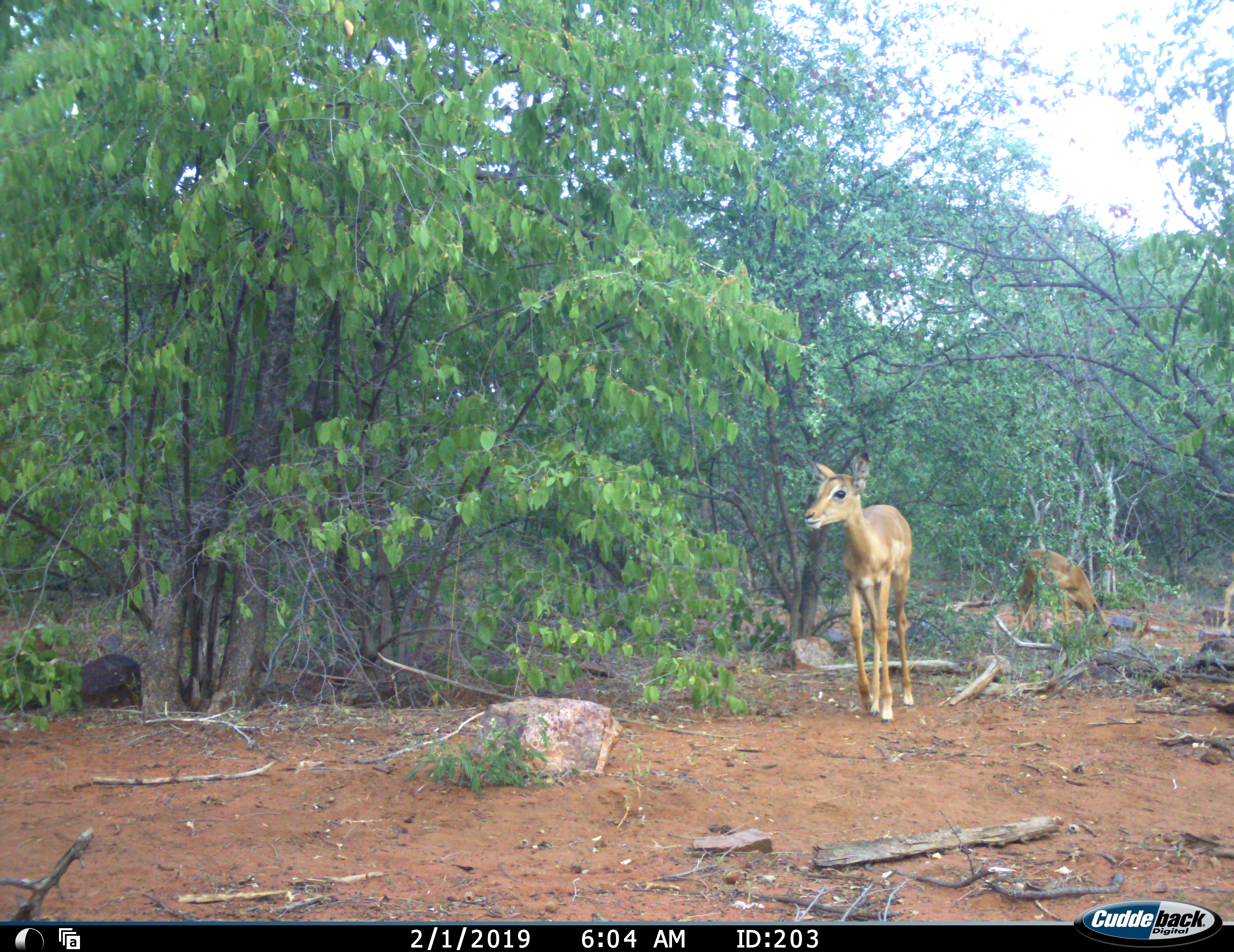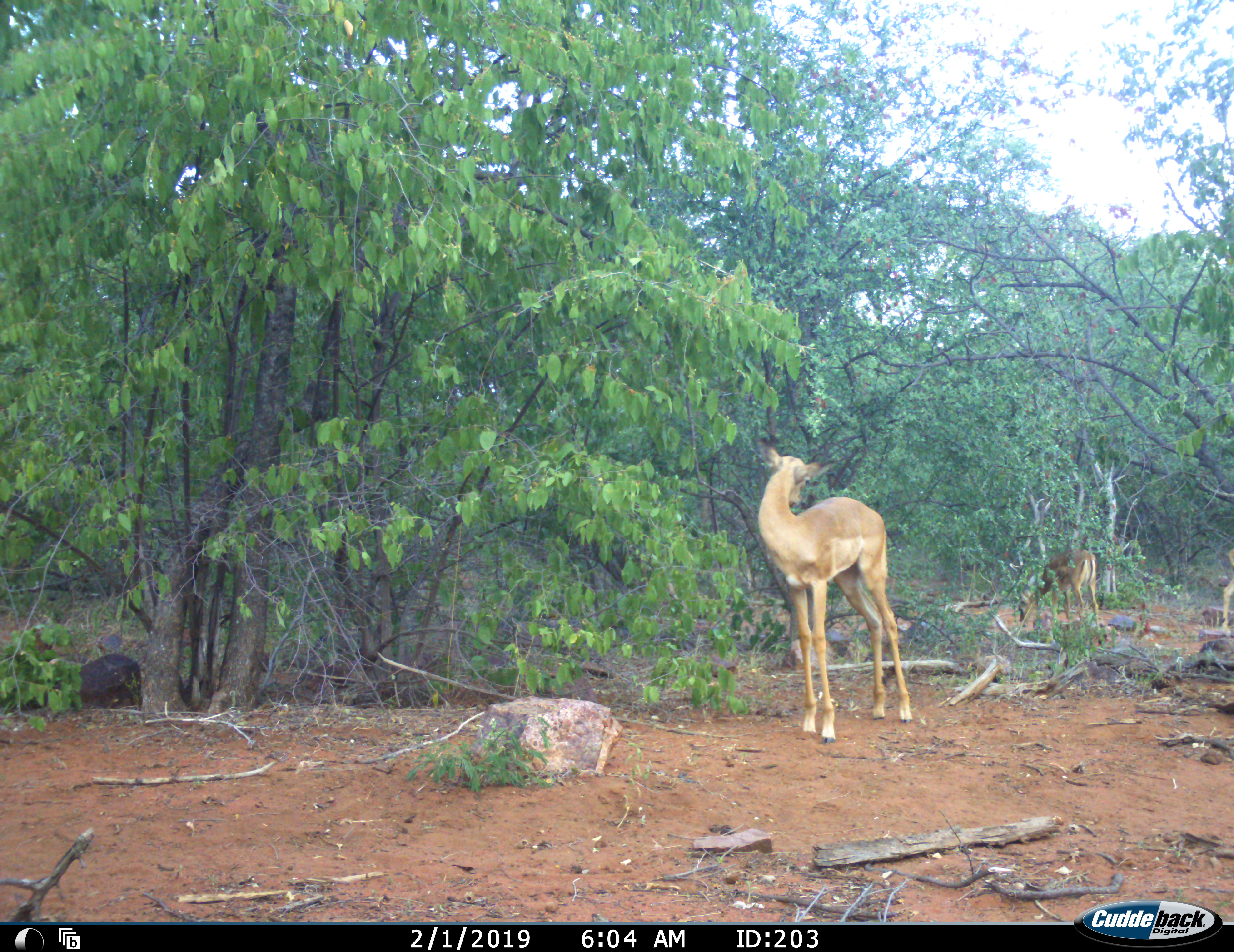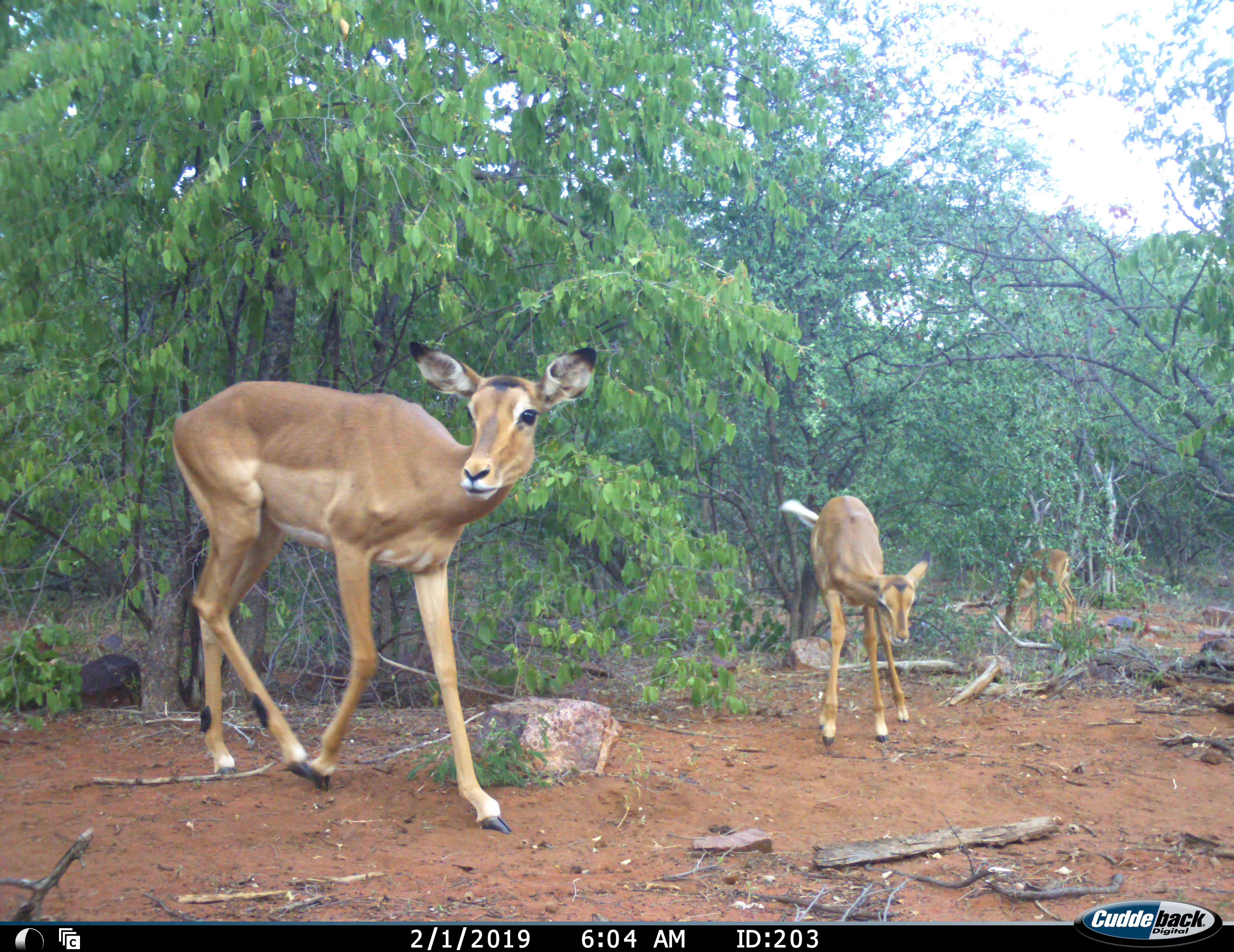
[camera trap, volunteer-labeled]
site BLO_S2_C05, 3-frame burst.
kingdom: Animalia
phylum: Chordata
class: Mammalia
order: Artiodactyla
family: Bovidae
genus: Aepyceros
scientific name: Aepyceros melampus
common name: impala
Impala (Aepyceros melampus), count 3. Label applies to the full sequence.